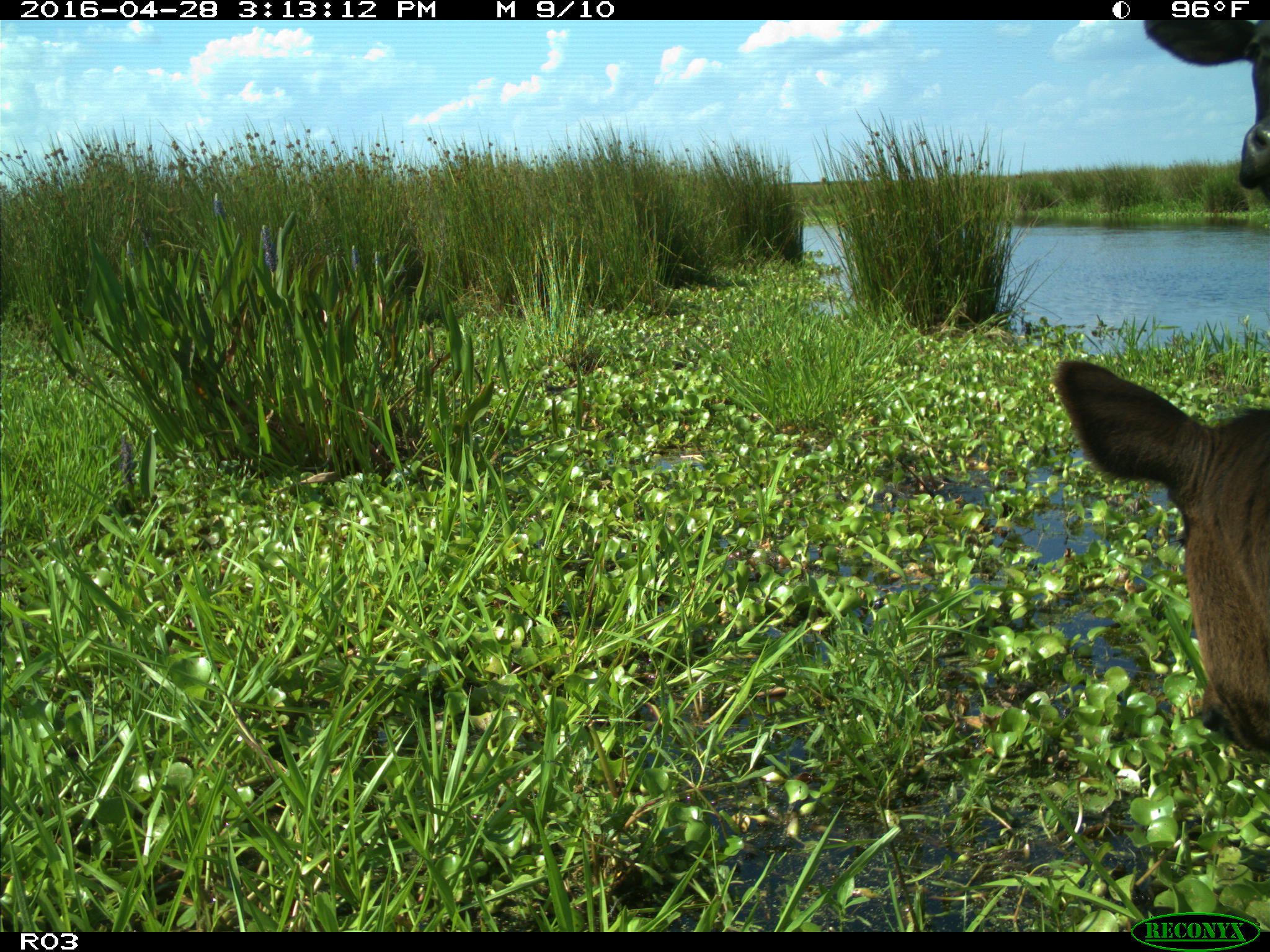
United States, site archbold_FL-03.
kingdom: Animalia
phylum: Chordata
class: Mammalia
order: Artiodactyla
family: Bovidae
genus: Bos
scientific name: Bos taurus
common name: domestic cow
Bos taurus (domestic cow).